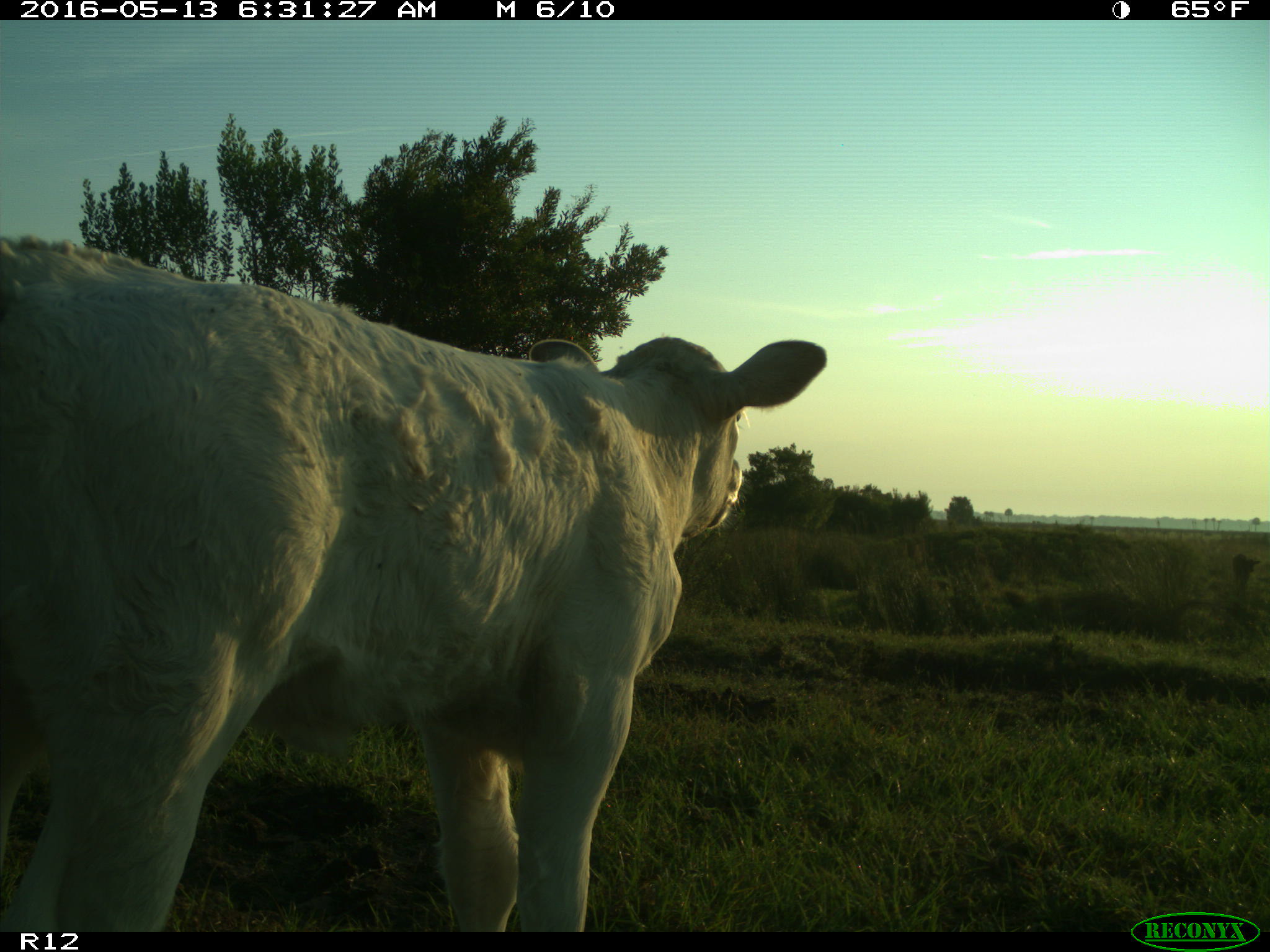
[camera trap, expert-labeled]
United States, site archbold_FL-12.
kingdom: Animalia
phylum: Chordata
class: Mammalia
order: Artiodactyla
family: Bovidae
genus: Bos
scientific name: Bos taurus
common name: domestic cow